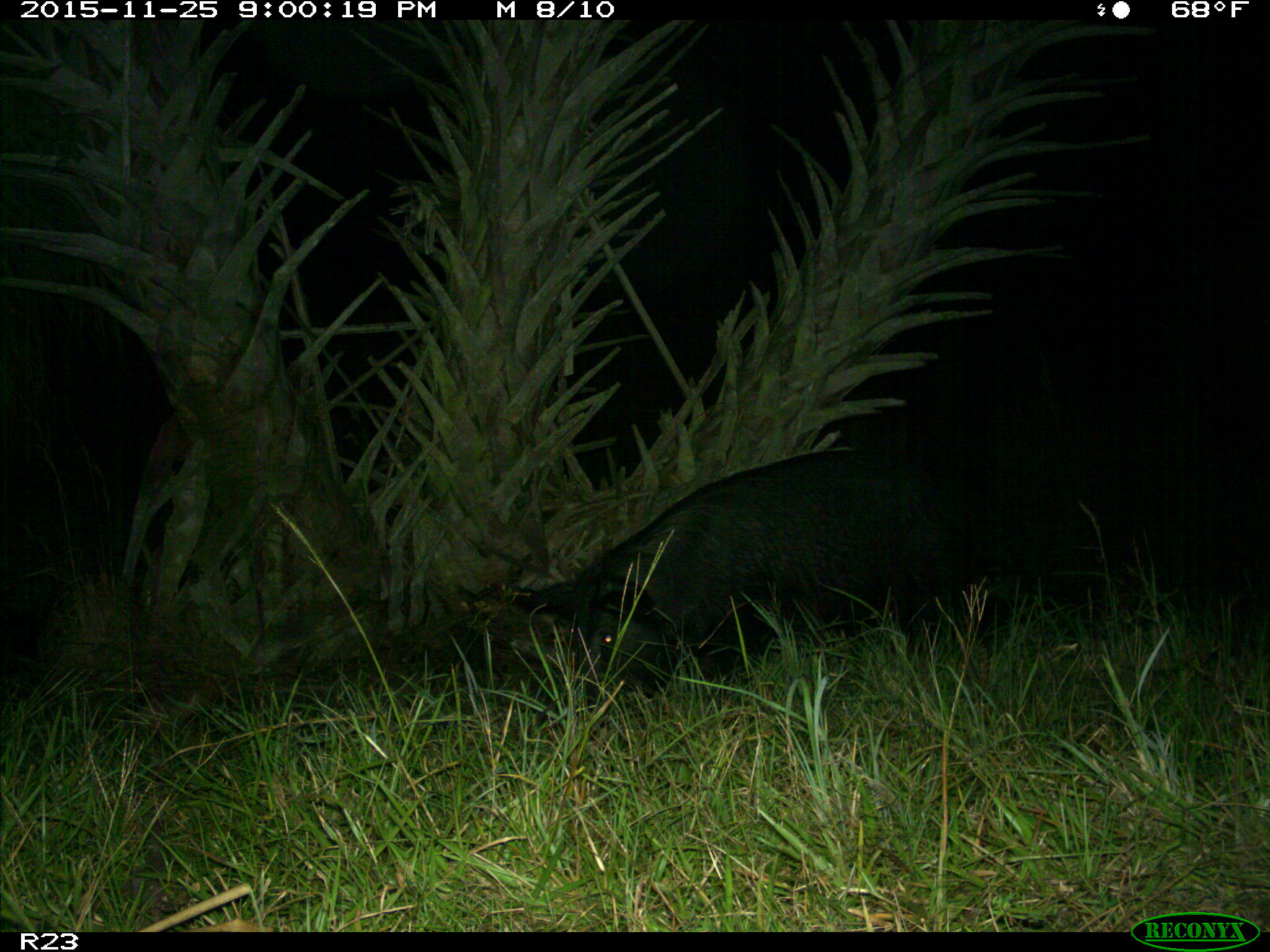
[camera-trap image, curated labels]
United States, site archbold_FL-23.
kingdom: Animalia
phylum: Chordata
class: Mammalia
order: Artiodactyla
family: Suidae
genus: Sus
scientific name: Sus scrofa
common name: wild boar